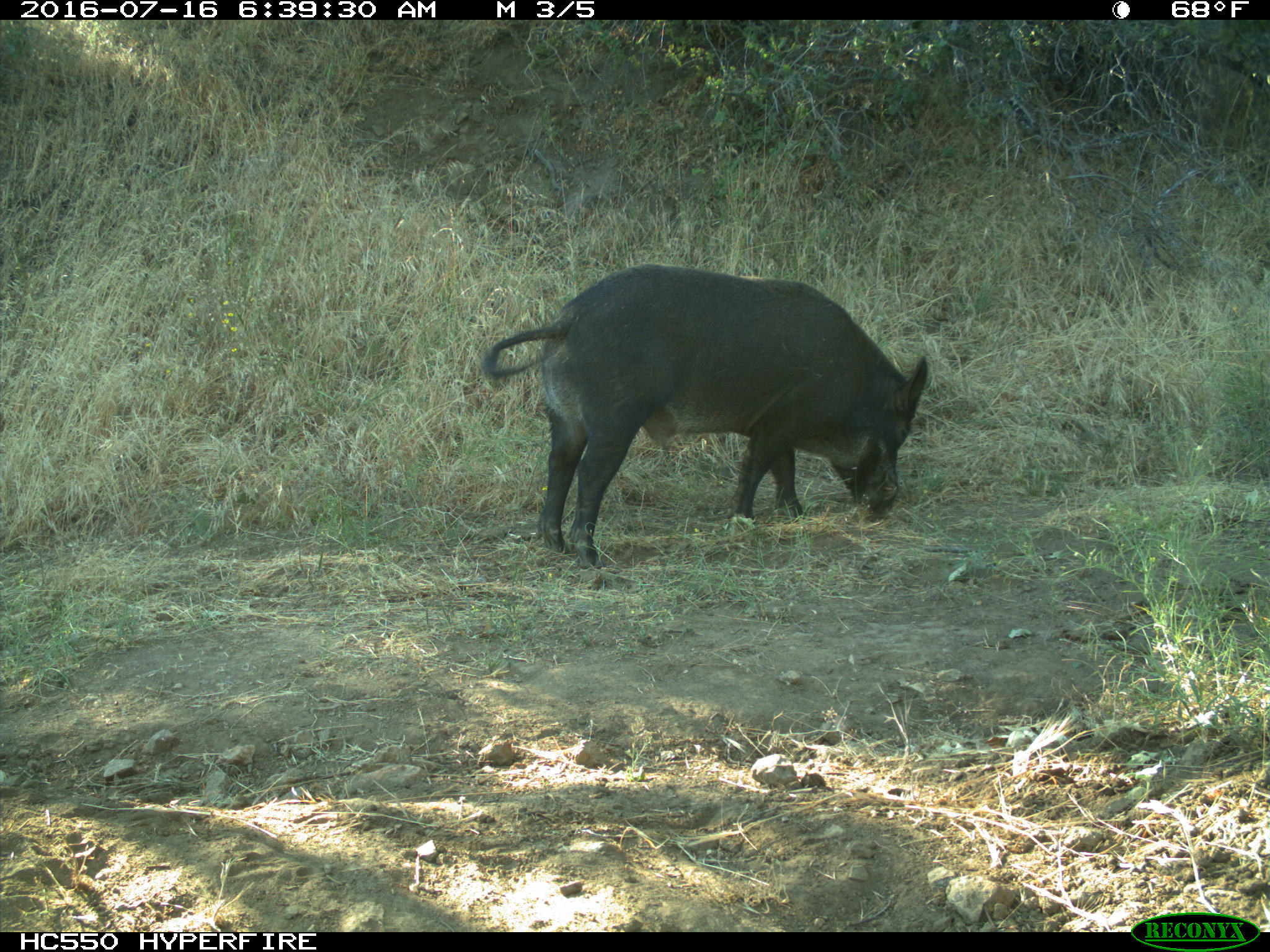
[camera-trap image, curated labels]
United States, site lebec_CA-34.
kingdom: Animalia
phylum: Chordata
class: Mammalia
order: Artiodactyla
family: Suidae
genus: Sus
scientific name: Sus scrofa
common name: wild boar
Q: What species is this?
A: Sus scrofa (wild boar).